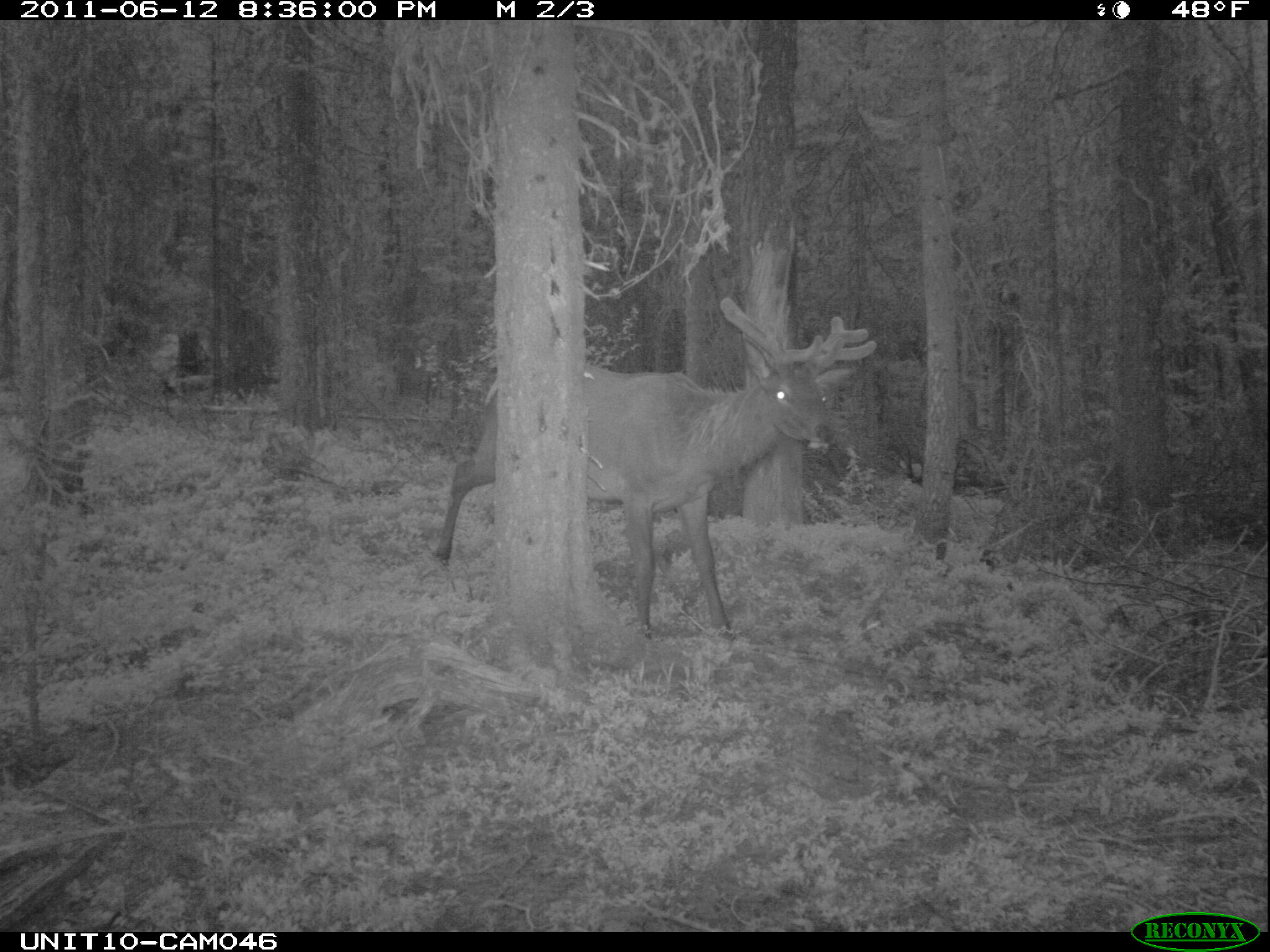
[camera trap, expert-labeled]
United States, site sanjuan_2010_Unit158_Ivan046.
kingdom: Animalia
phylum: Chordata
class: Mammalia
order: Artiodactyla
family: Cervidae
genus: Cervus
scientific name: Cervus elaphus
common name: red deer